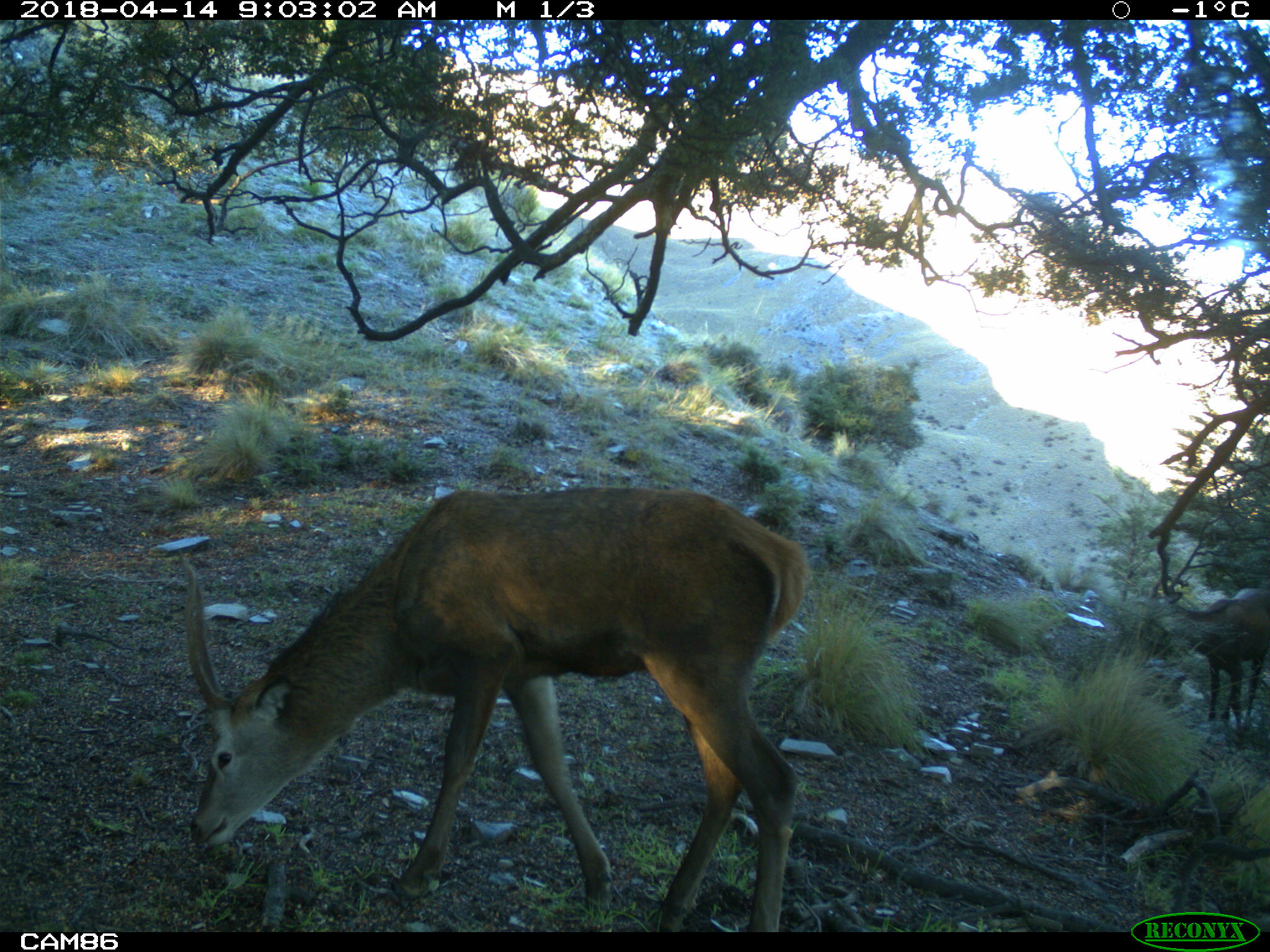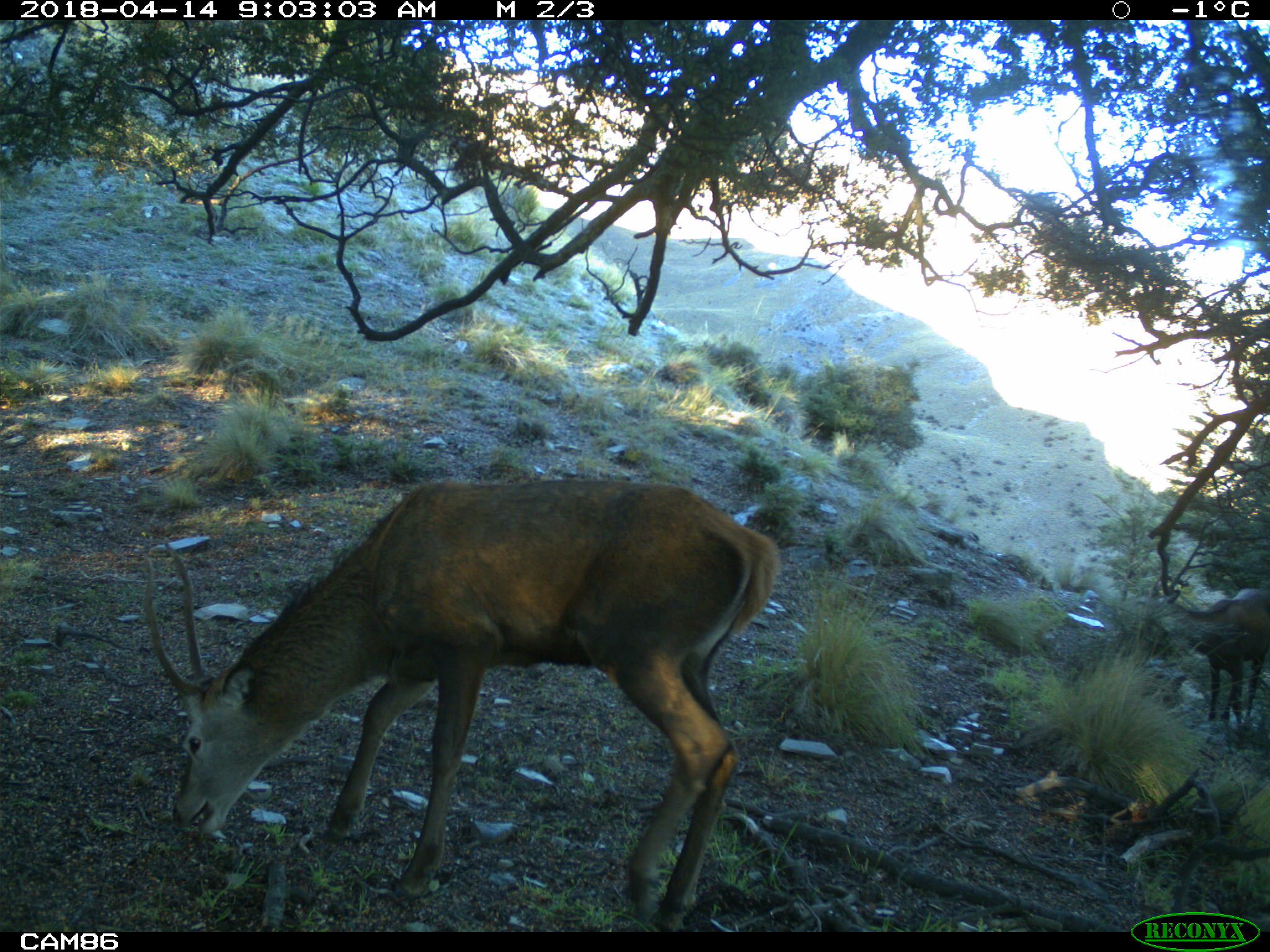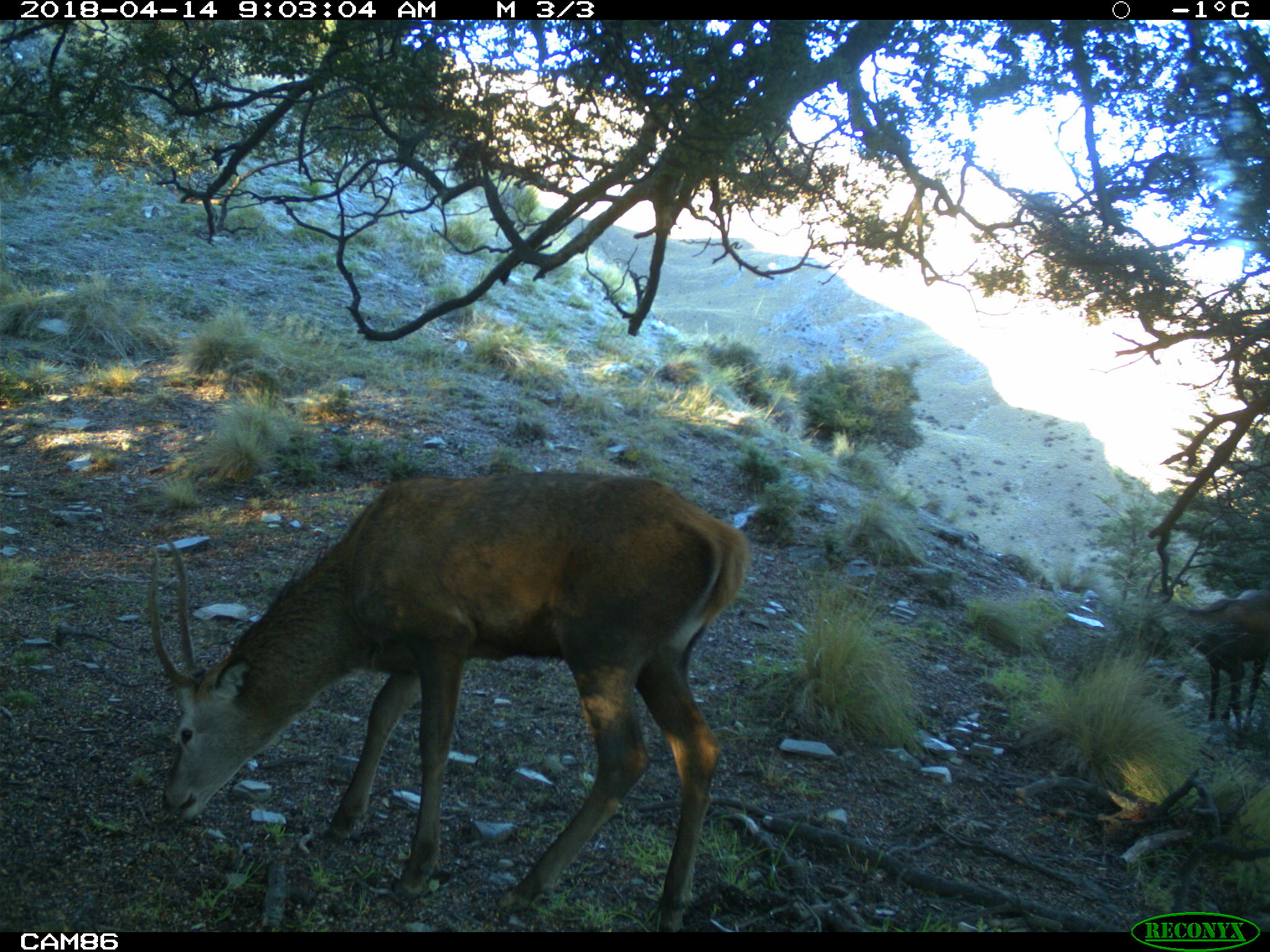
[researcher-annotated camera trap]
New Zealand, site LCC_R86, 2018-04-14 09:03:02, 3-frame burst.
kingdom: Animalia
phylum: Chordata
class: Mammalia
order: Artiodactyla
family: Cervidae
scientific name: Cervidae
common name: deer